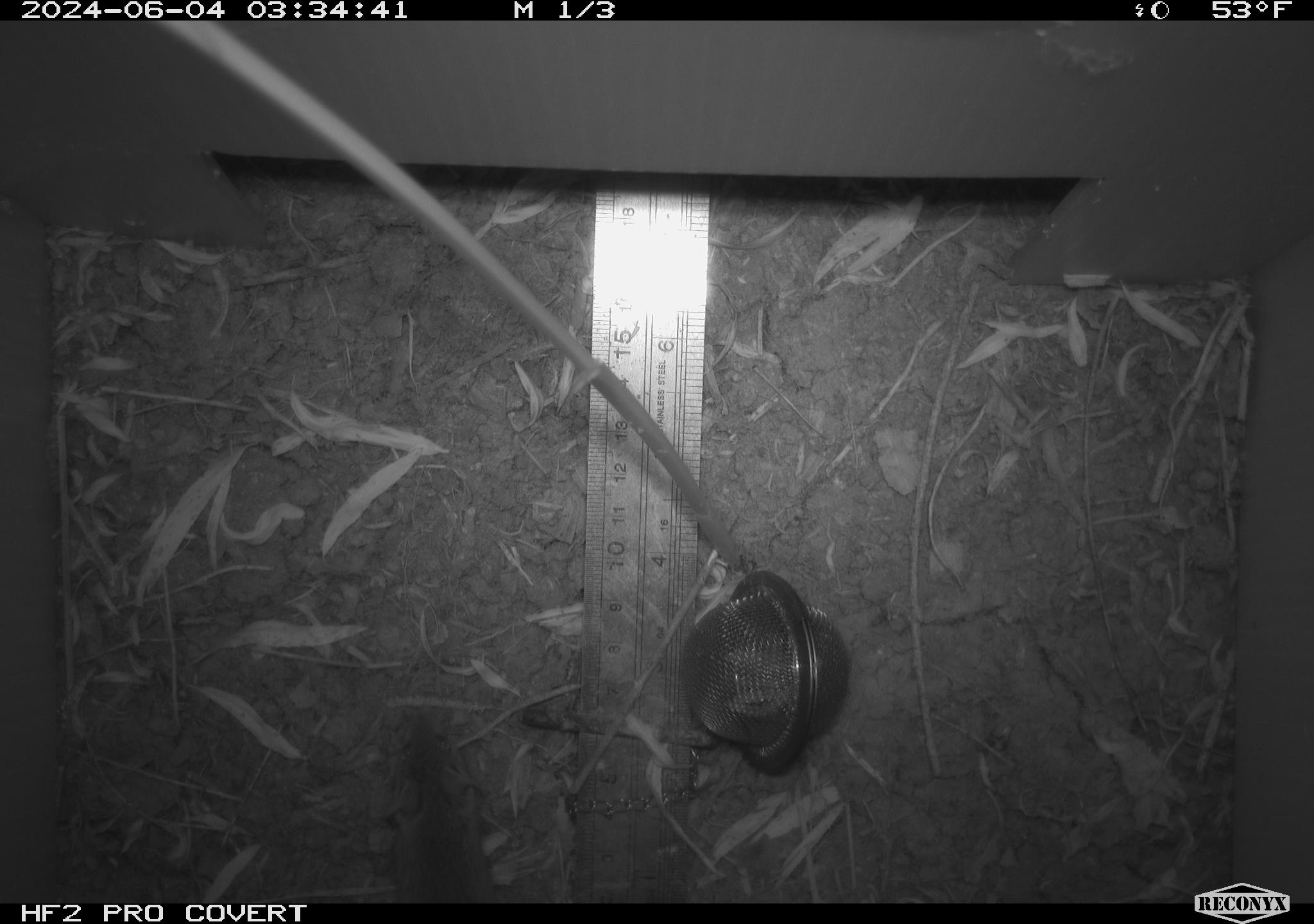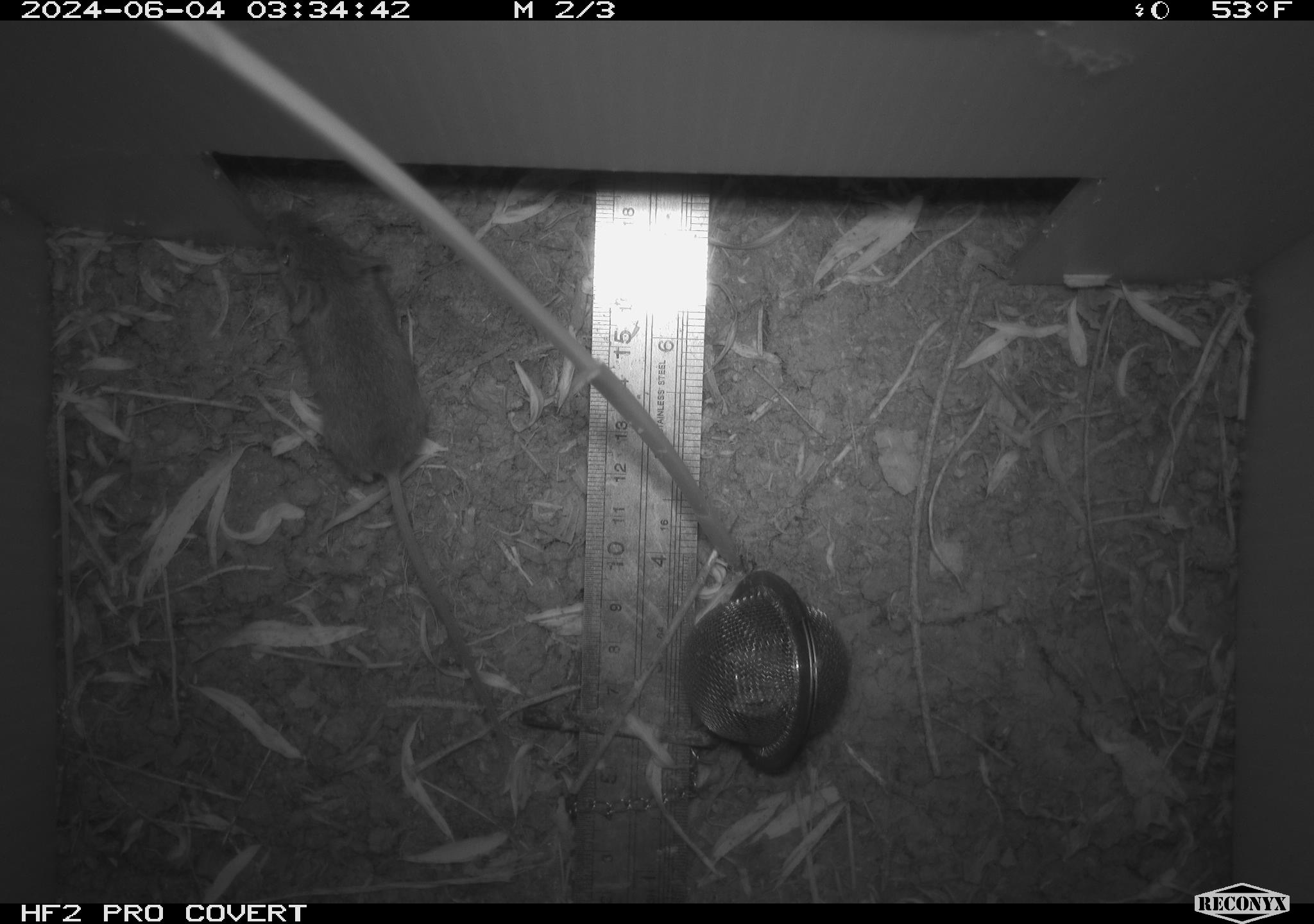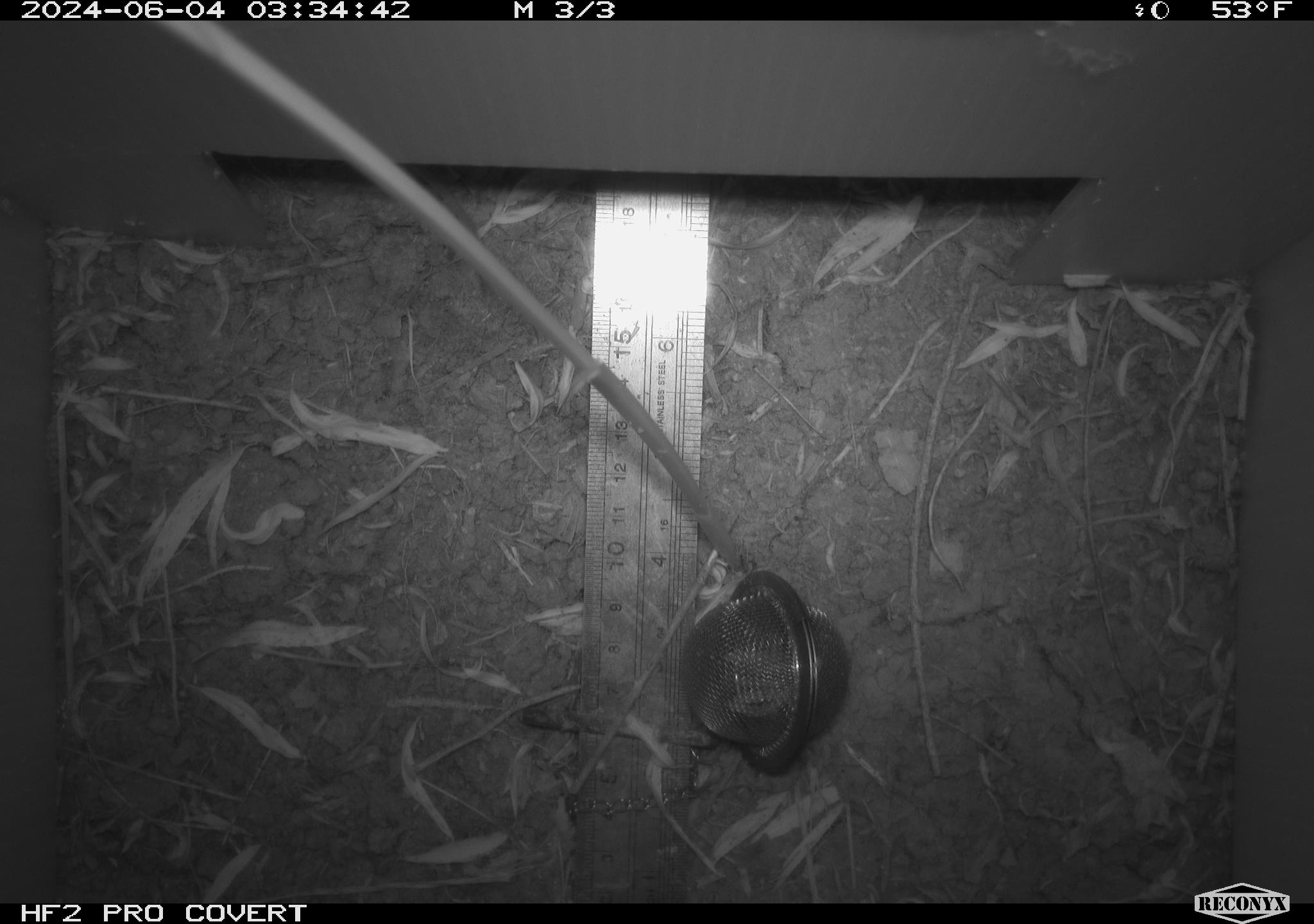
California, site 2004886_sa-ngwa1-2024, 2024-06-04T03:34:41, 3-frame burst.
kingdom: Animalia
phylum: Chordata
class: Mammalia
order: Rodentia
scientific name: Rodentia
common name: mouse species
Mouse species (Rodentia).